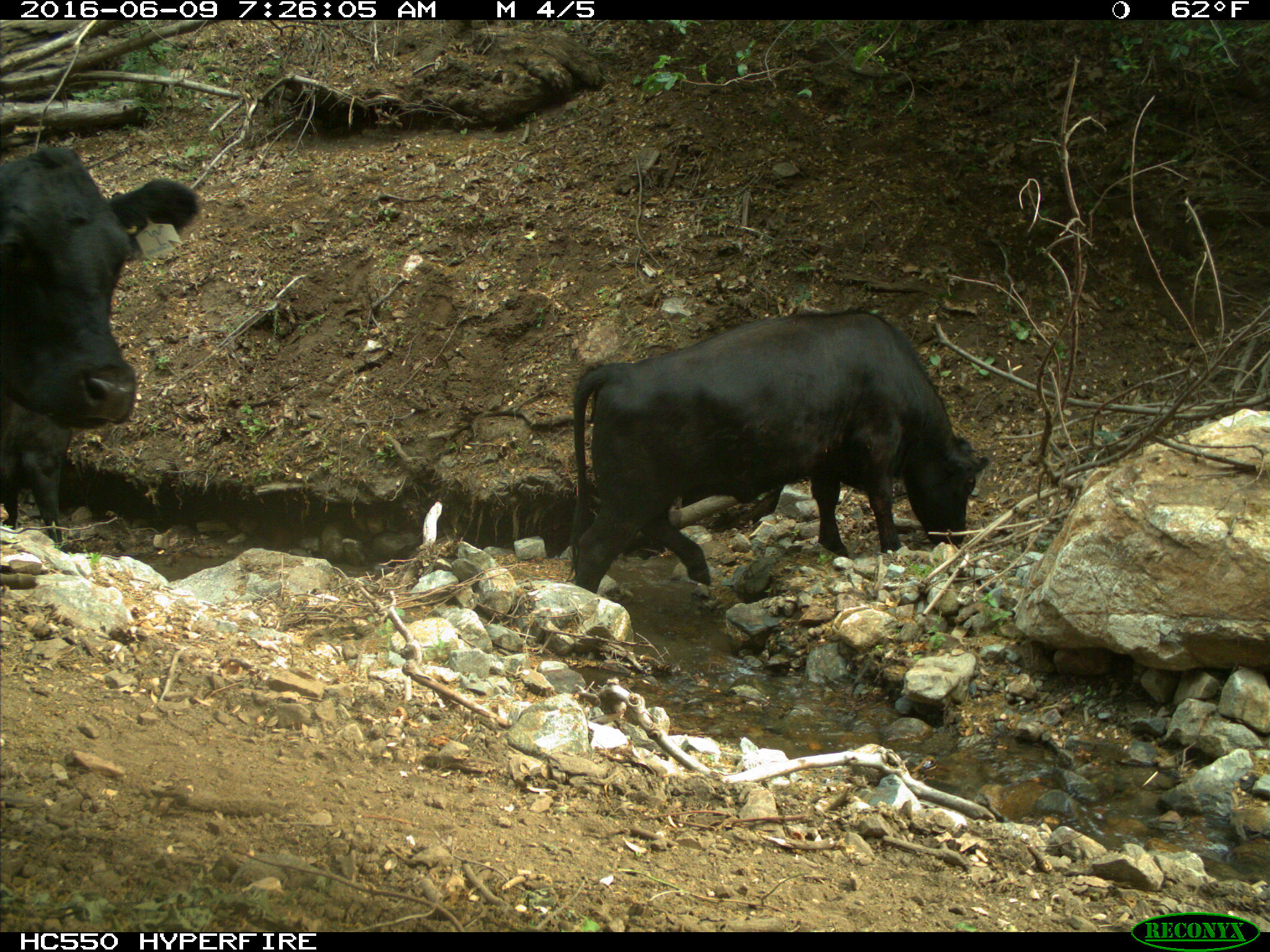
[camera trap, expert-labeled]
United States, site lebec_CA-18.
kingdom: Animalia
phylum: Chordata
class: Mammalia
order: Artiodactyla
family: Bovidae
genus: Bos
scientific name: Bos taurus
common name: domestic cow